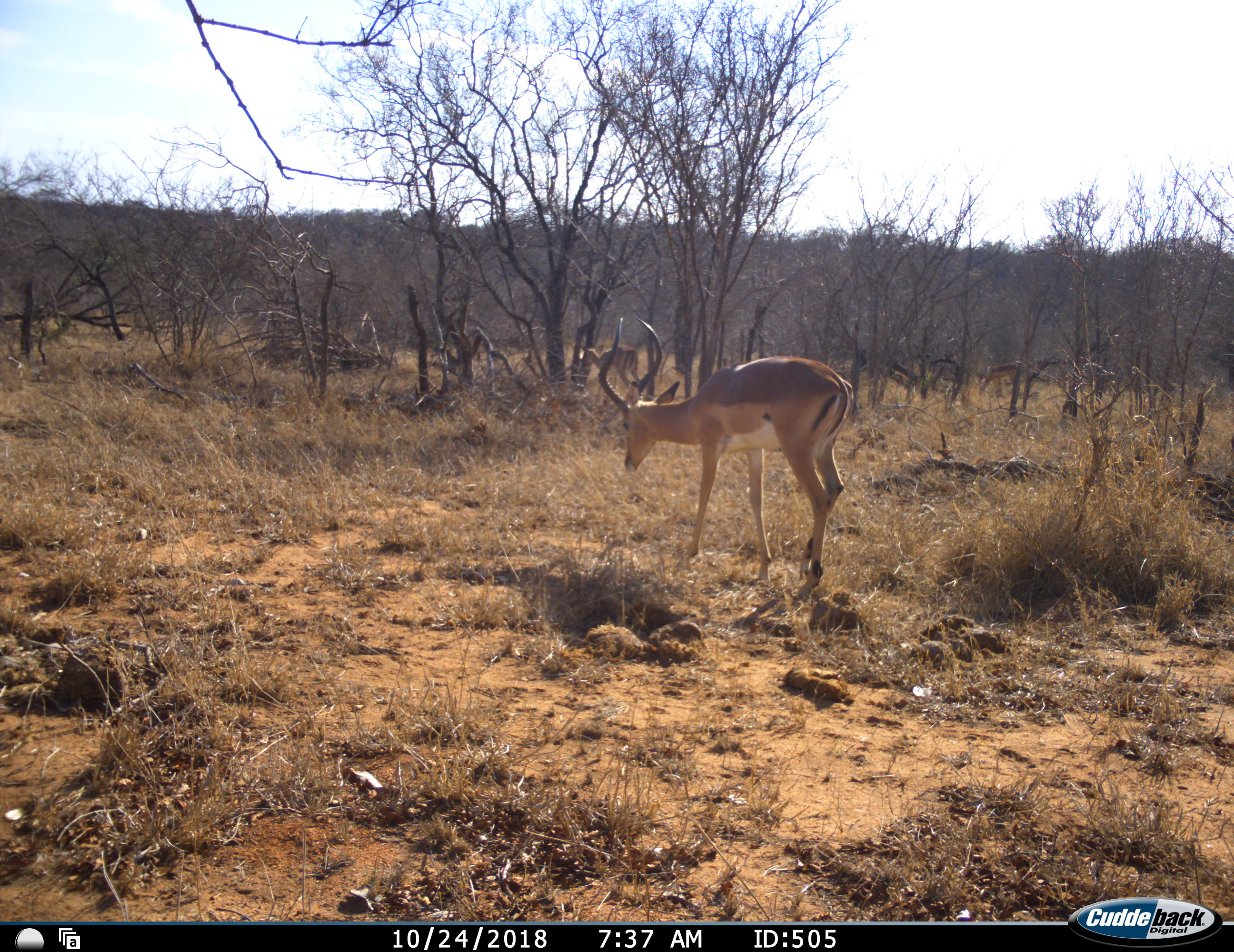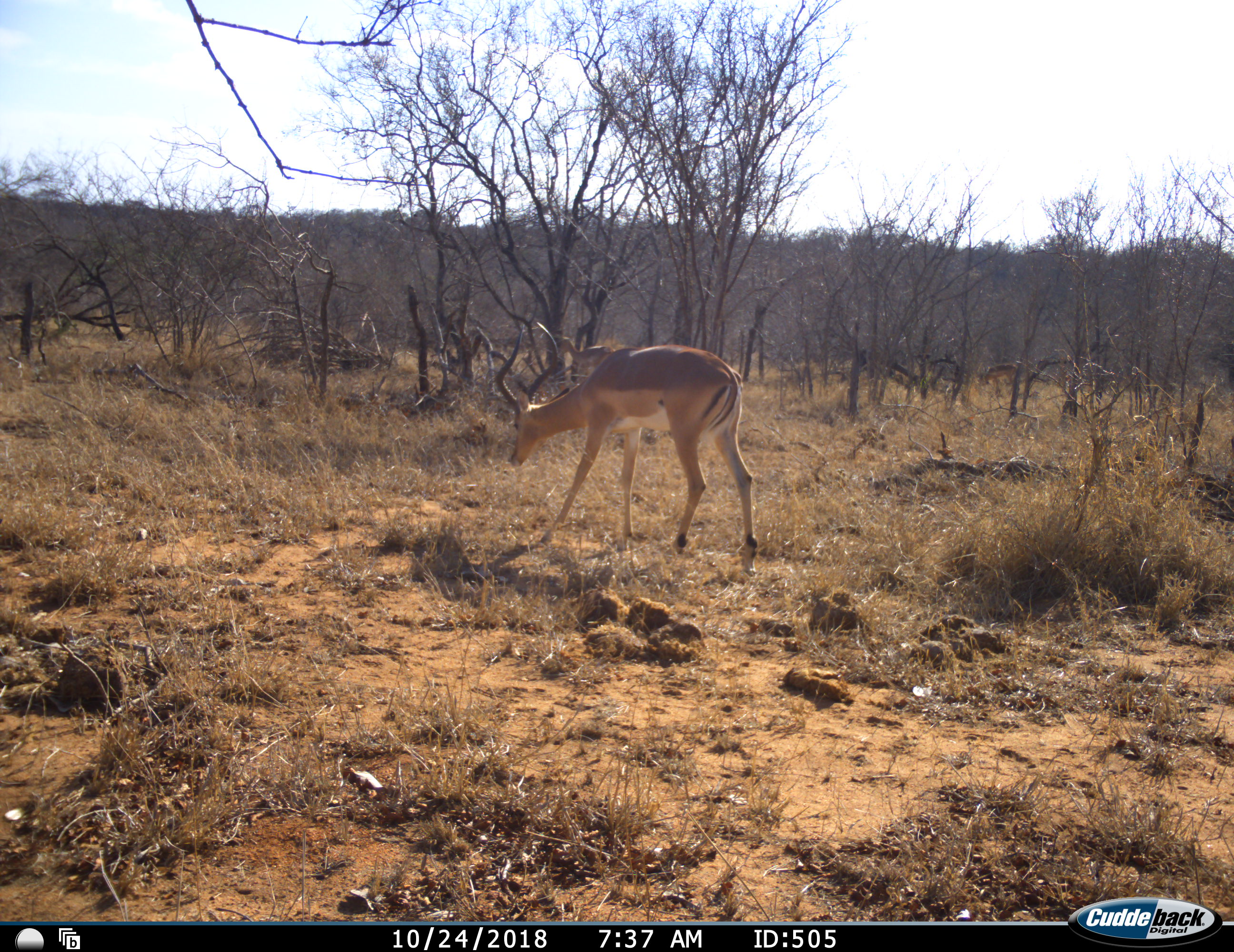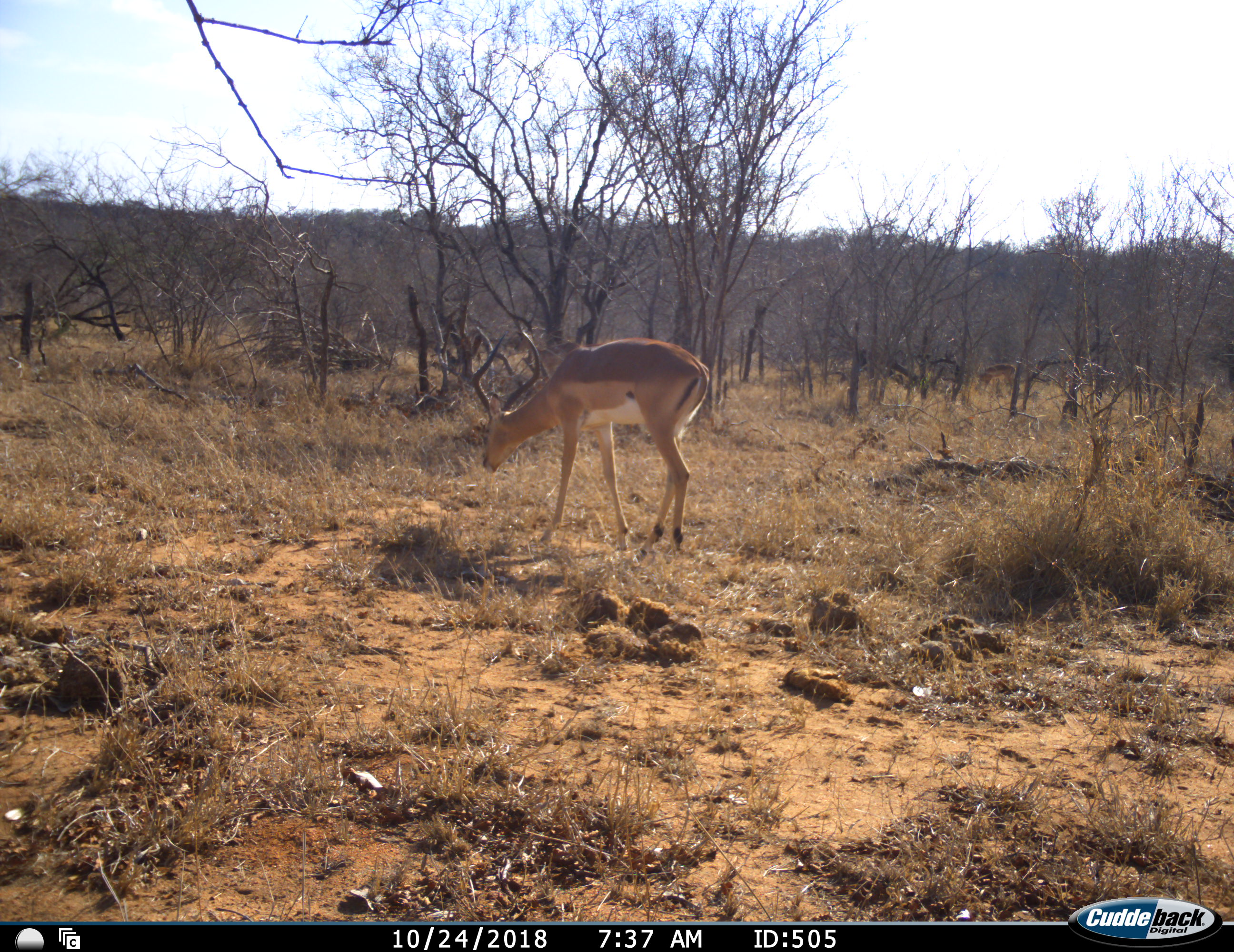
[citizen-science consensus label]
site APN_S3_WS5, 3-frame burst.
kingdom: Animalia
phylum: Chordata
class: Mammalia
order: Artiodactyla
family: Bovidae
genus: Aepyceros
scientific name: Aepyceros melampus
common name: impala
Impala (Aepyceros melampus), count 1. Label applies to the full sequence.